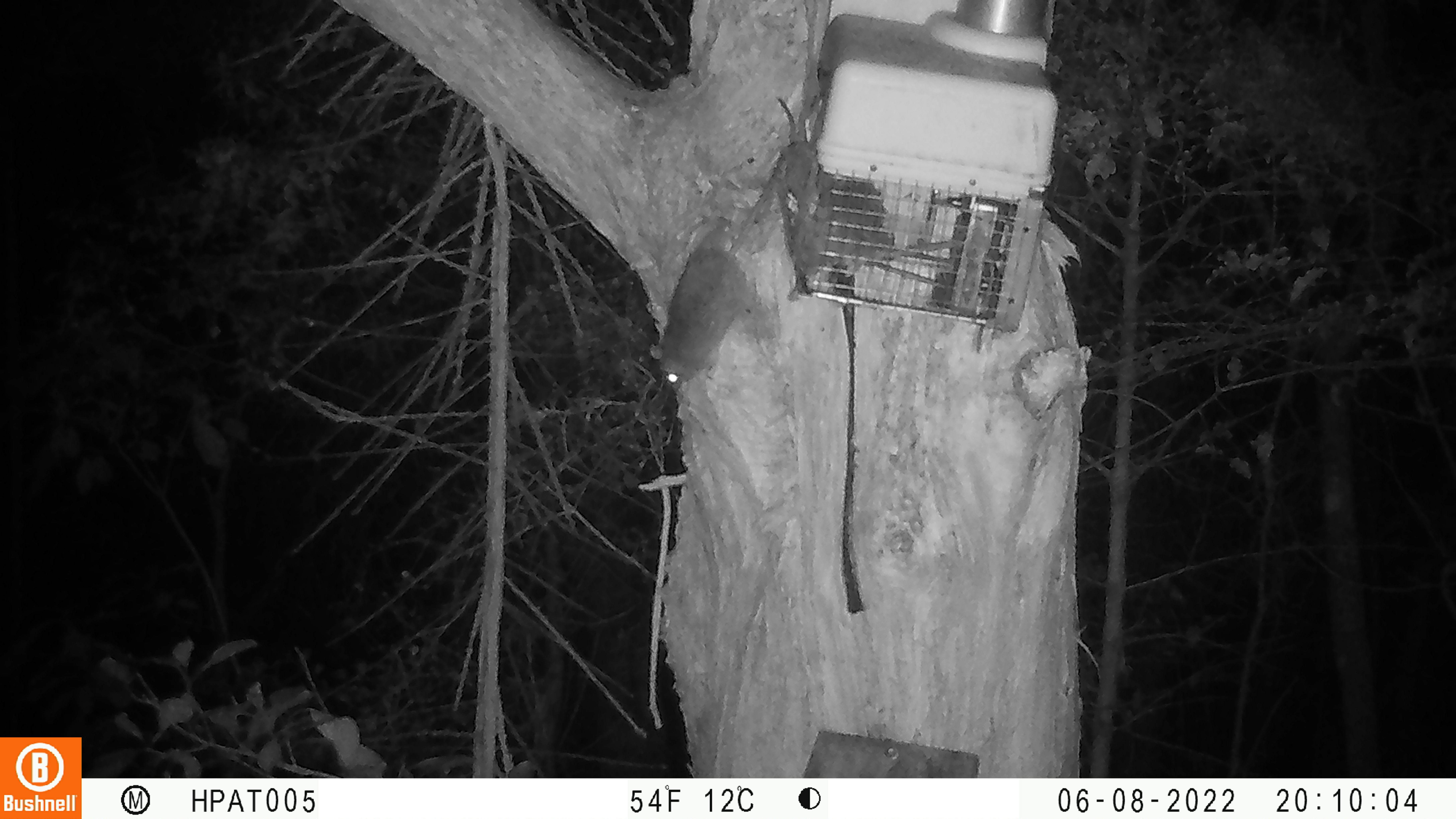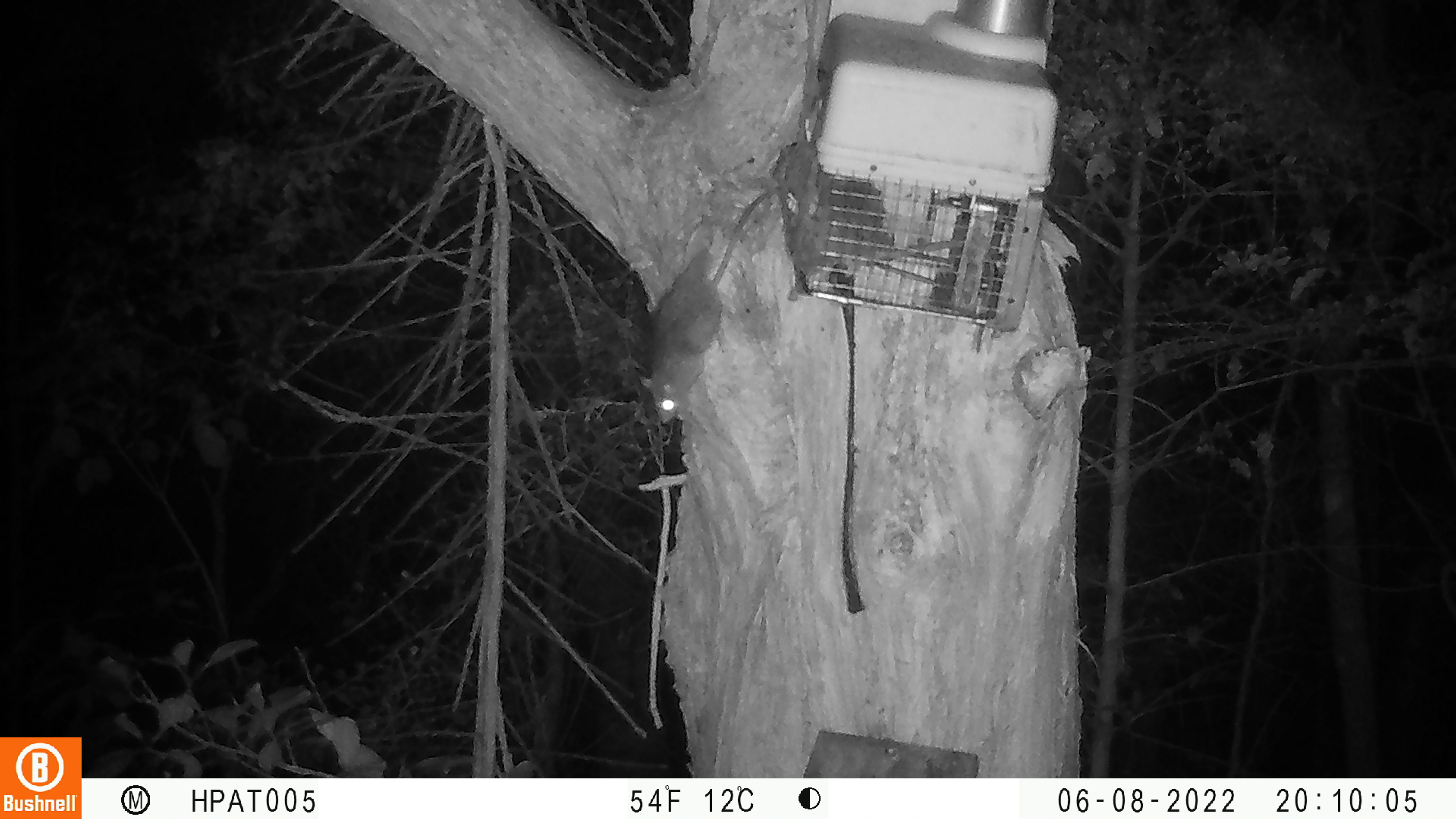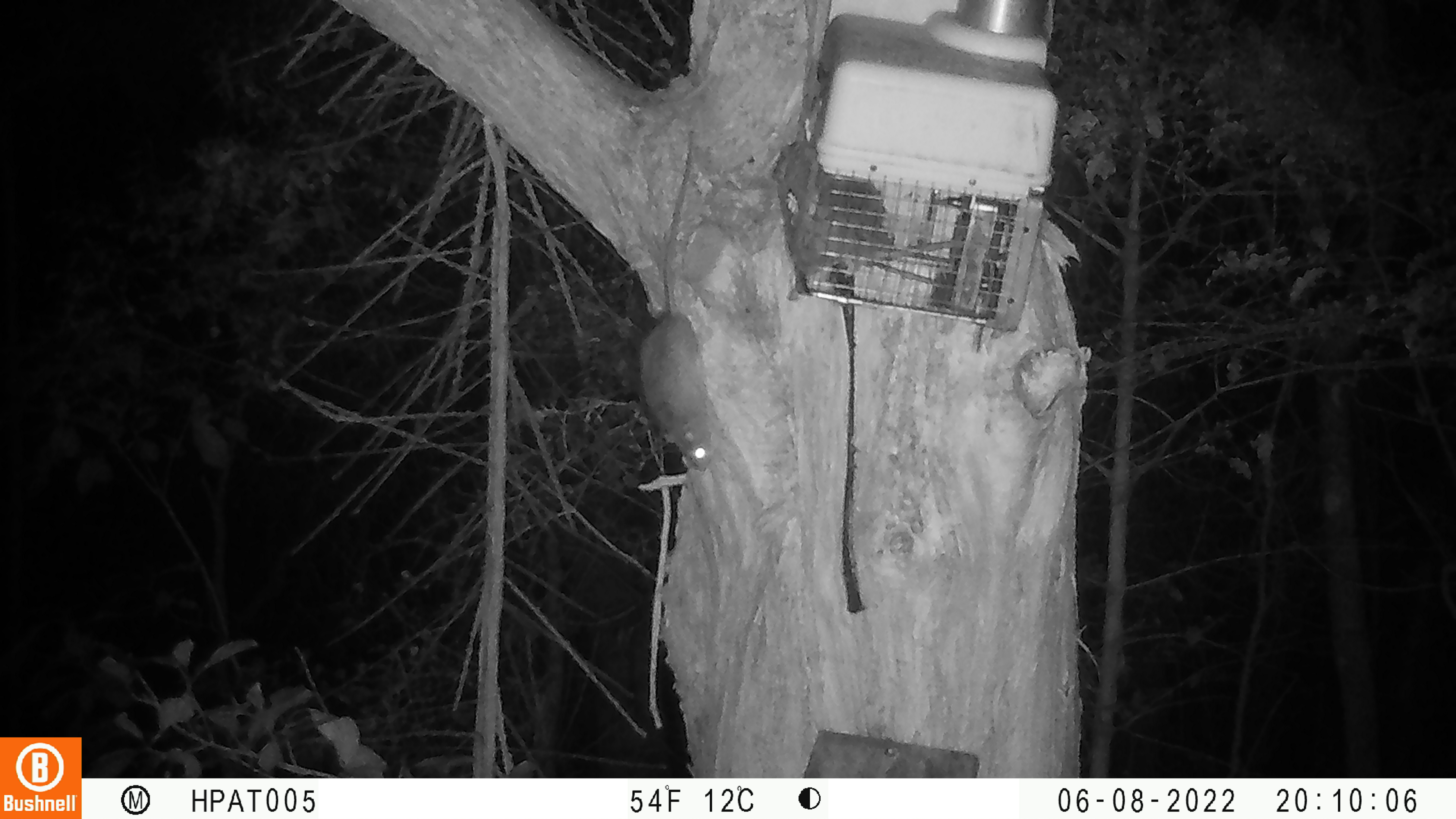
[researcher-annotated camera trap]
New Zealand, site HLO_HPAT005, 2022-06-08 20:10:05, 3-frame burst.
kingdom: Animalia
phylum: Chordata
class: Mammalia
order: Rodentia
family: Muridae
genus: Rattus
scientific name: Rattus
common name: rat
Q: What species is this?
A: Rat (Rattus).